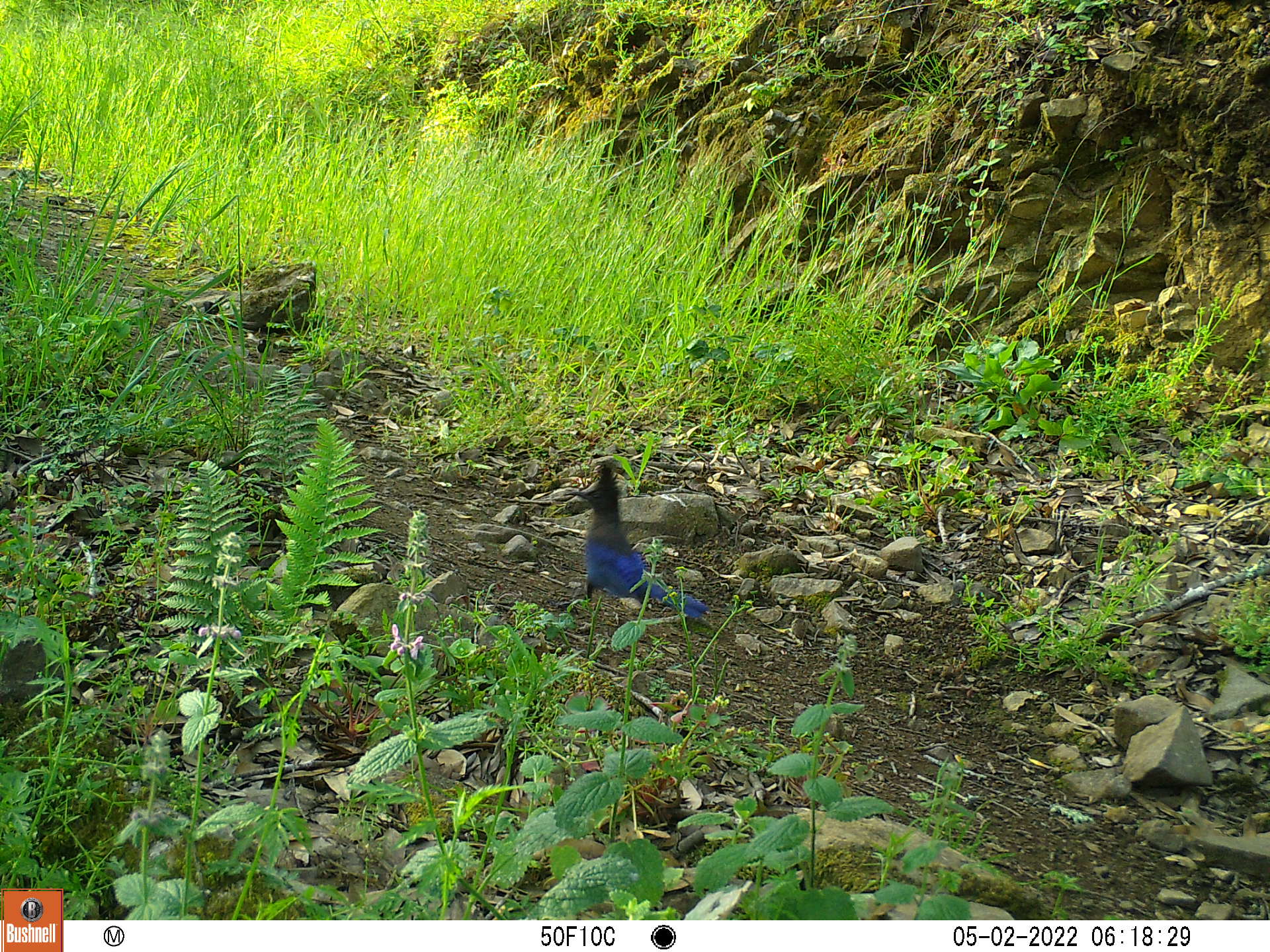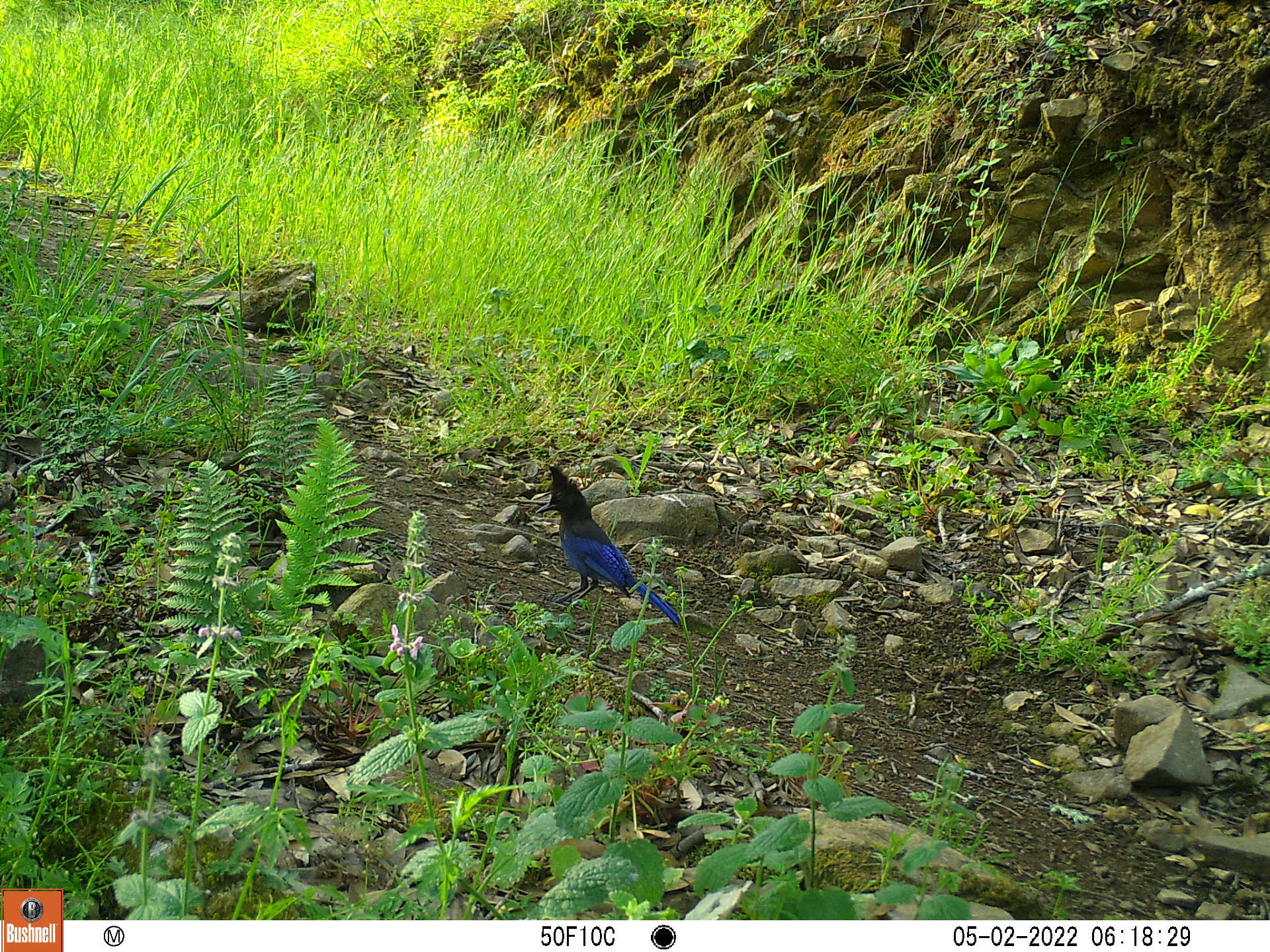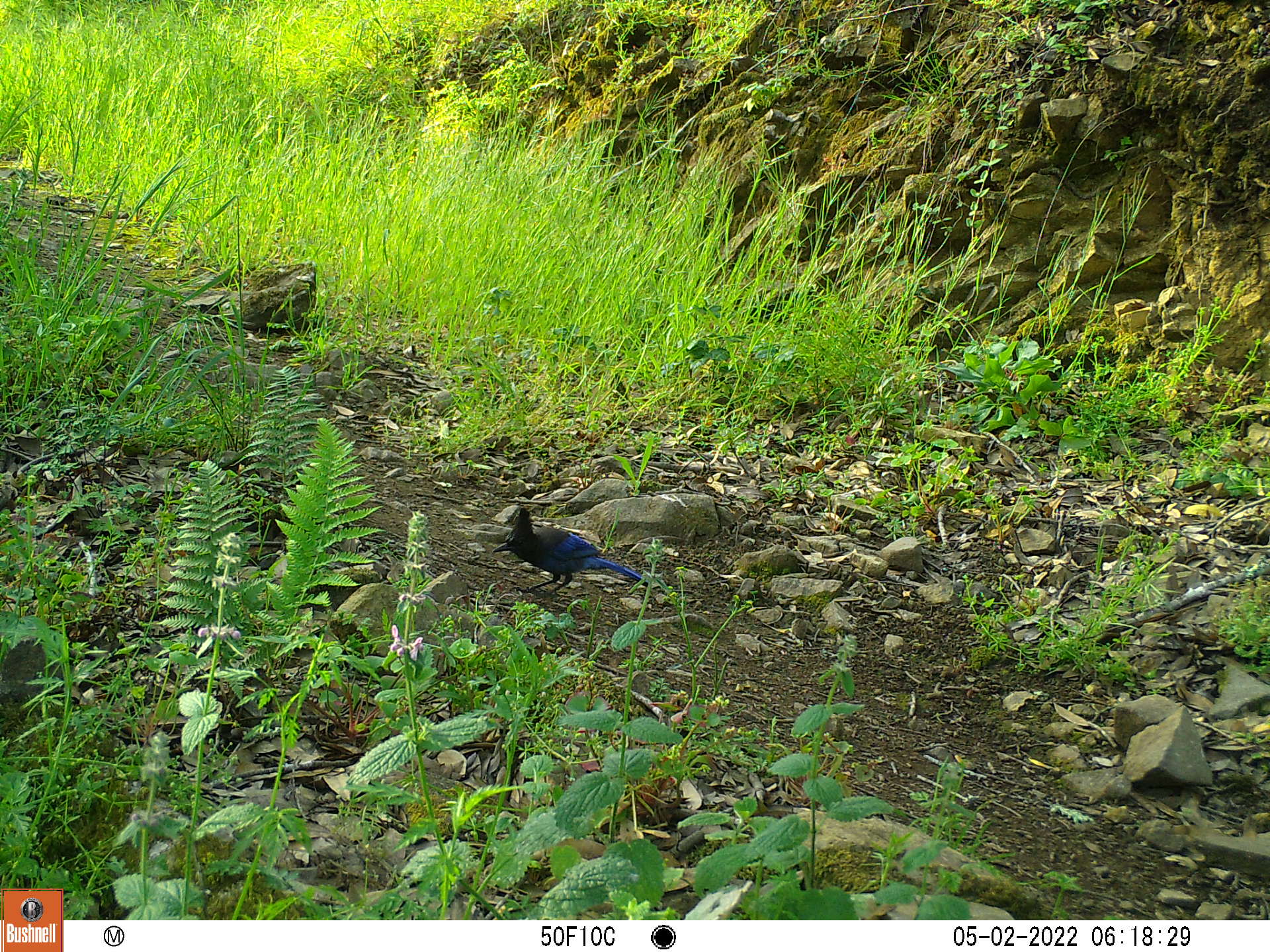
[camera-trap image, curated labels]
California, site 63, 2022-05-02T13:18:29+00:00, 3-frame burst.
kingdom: Animalia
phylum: Chordata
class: Aves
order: Passeriformes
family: Corvidae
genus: Cyanocitta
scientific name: Cyanocitta stelleri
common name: steller's jay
Steller's jay (Cyanocitta stelleri).